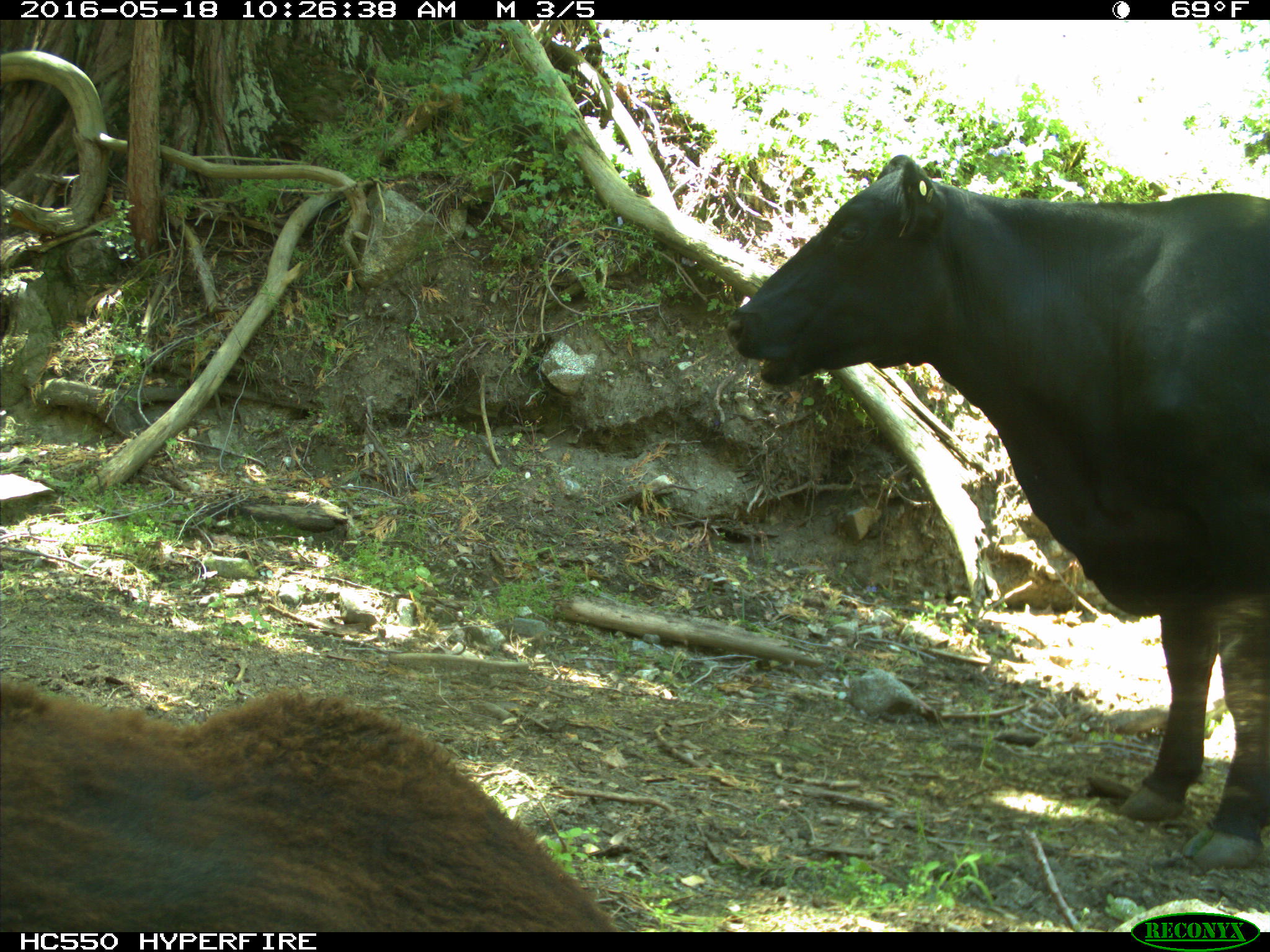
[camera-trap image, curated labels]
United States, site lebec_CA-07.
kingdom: Animalia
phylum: Chordata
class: Mammalia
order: Artiodactyla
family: Bovidae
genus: Bos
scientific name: Bos taurus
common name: domestic cow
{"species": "Bos taurus (domestic cow)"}